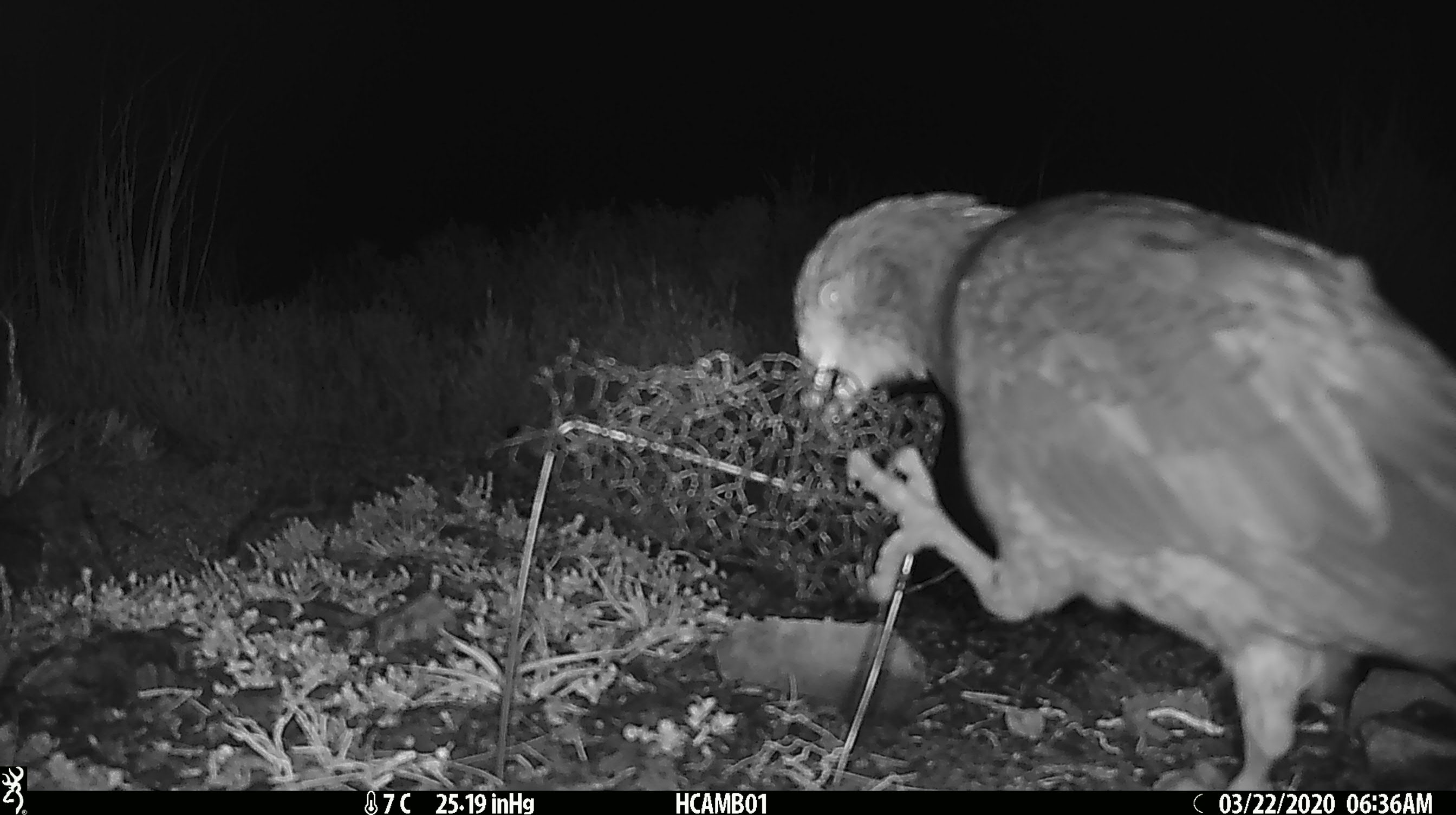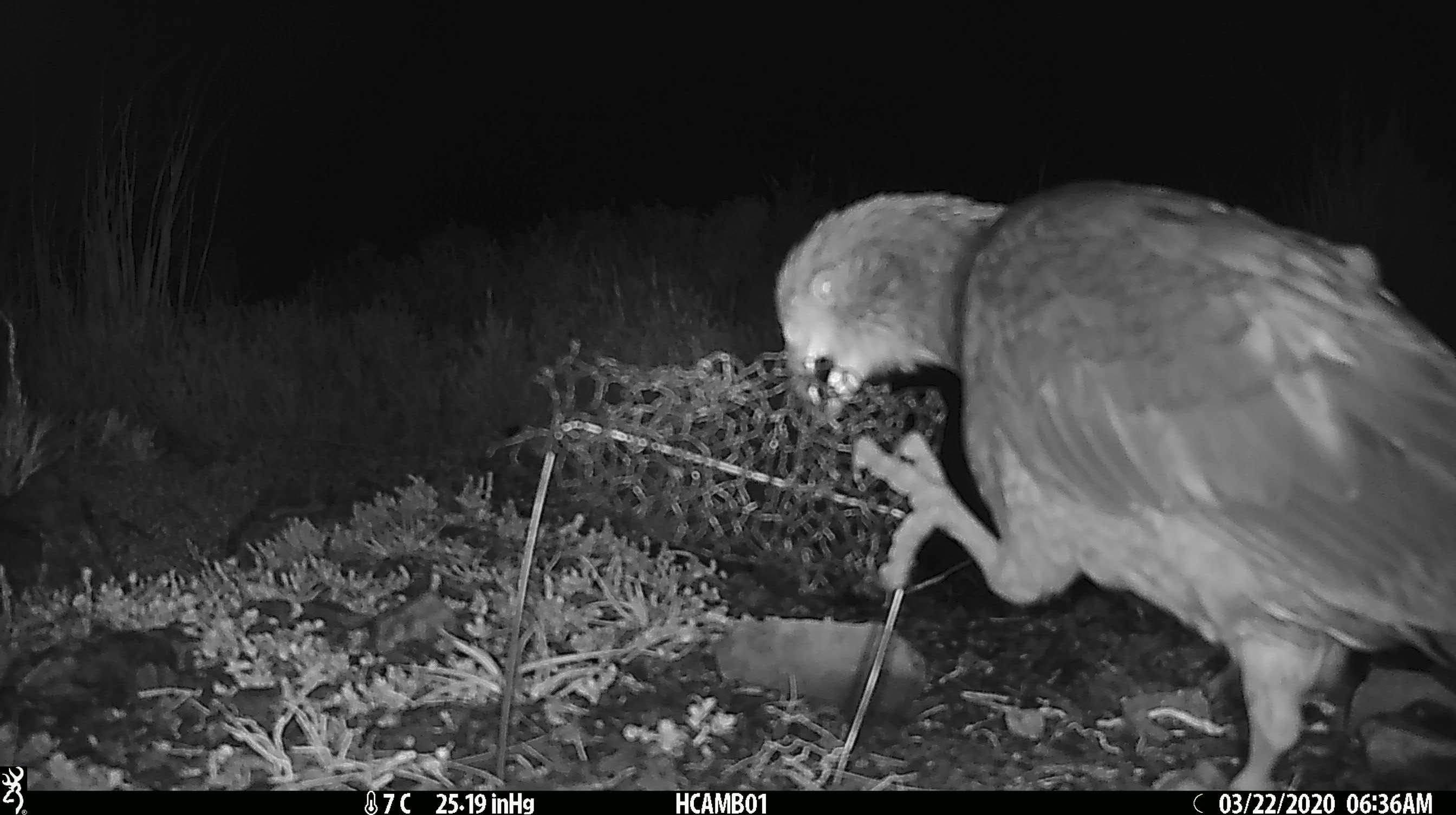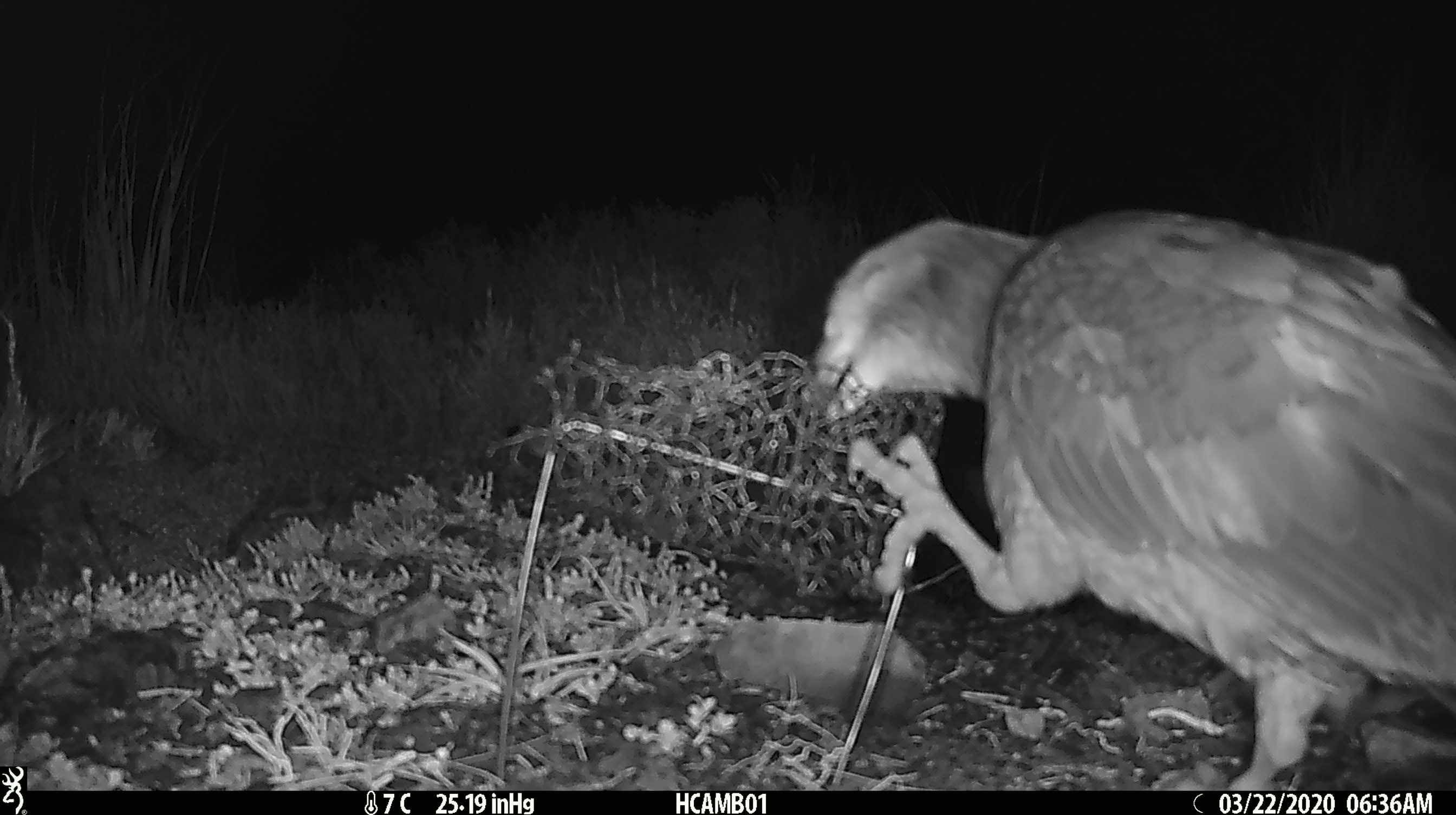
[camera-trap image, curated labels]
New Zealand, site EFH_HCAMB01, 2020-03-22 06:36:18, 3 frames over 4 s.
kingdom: Animalia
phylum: Chordata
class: Aves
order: Psittaciformes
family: Strigopidae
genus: Nestor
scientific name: Nestor notabilis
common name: kea